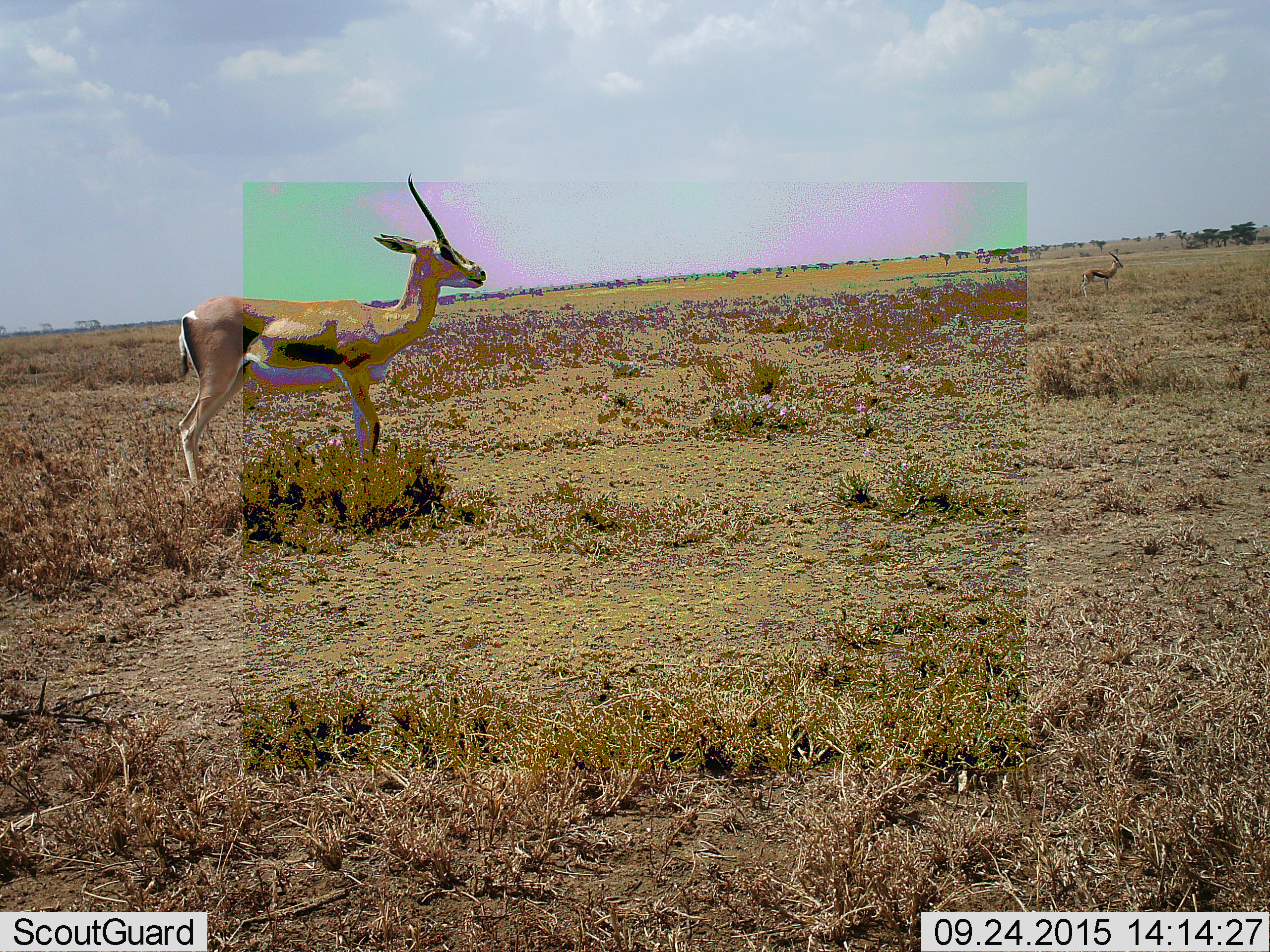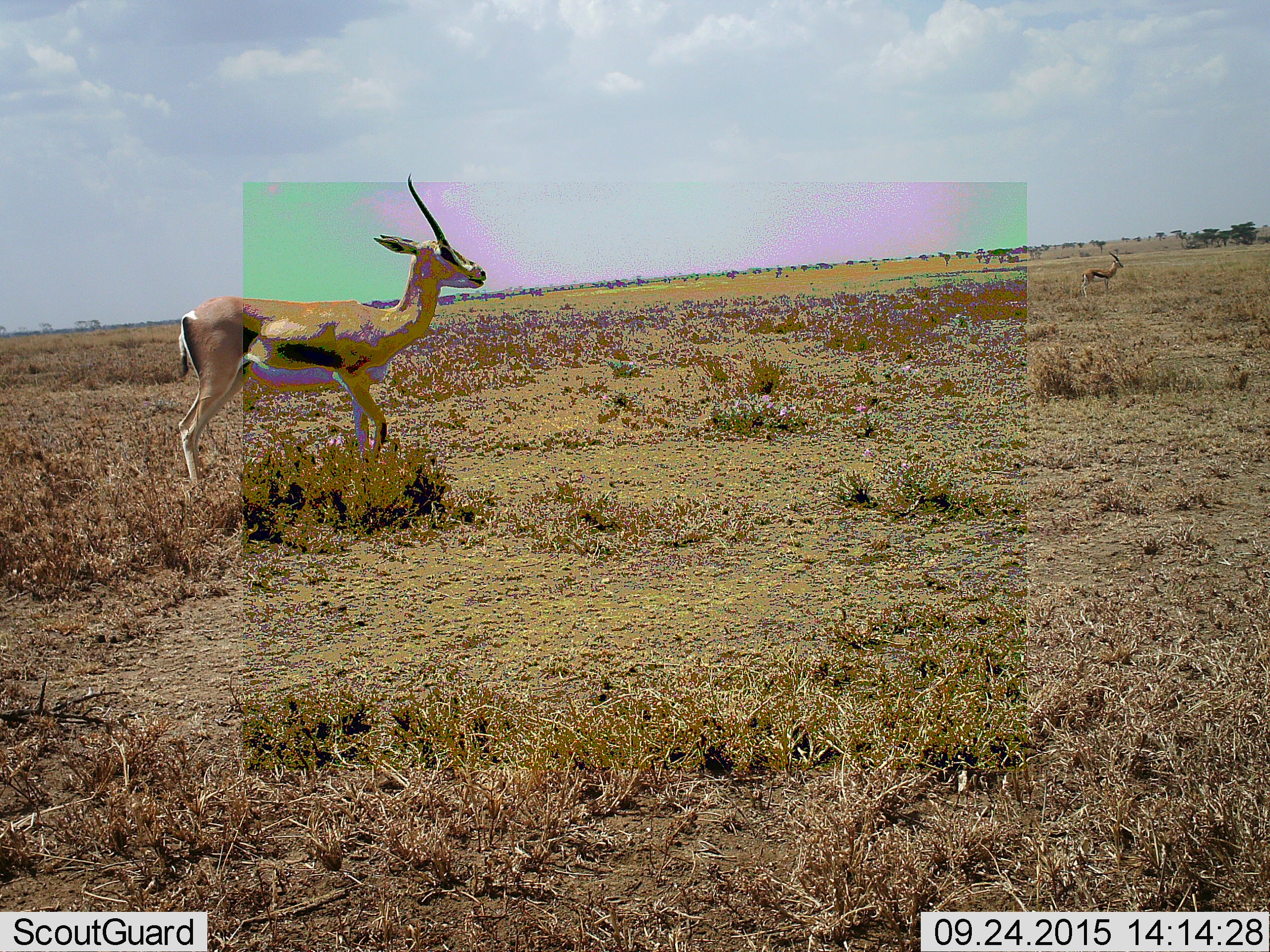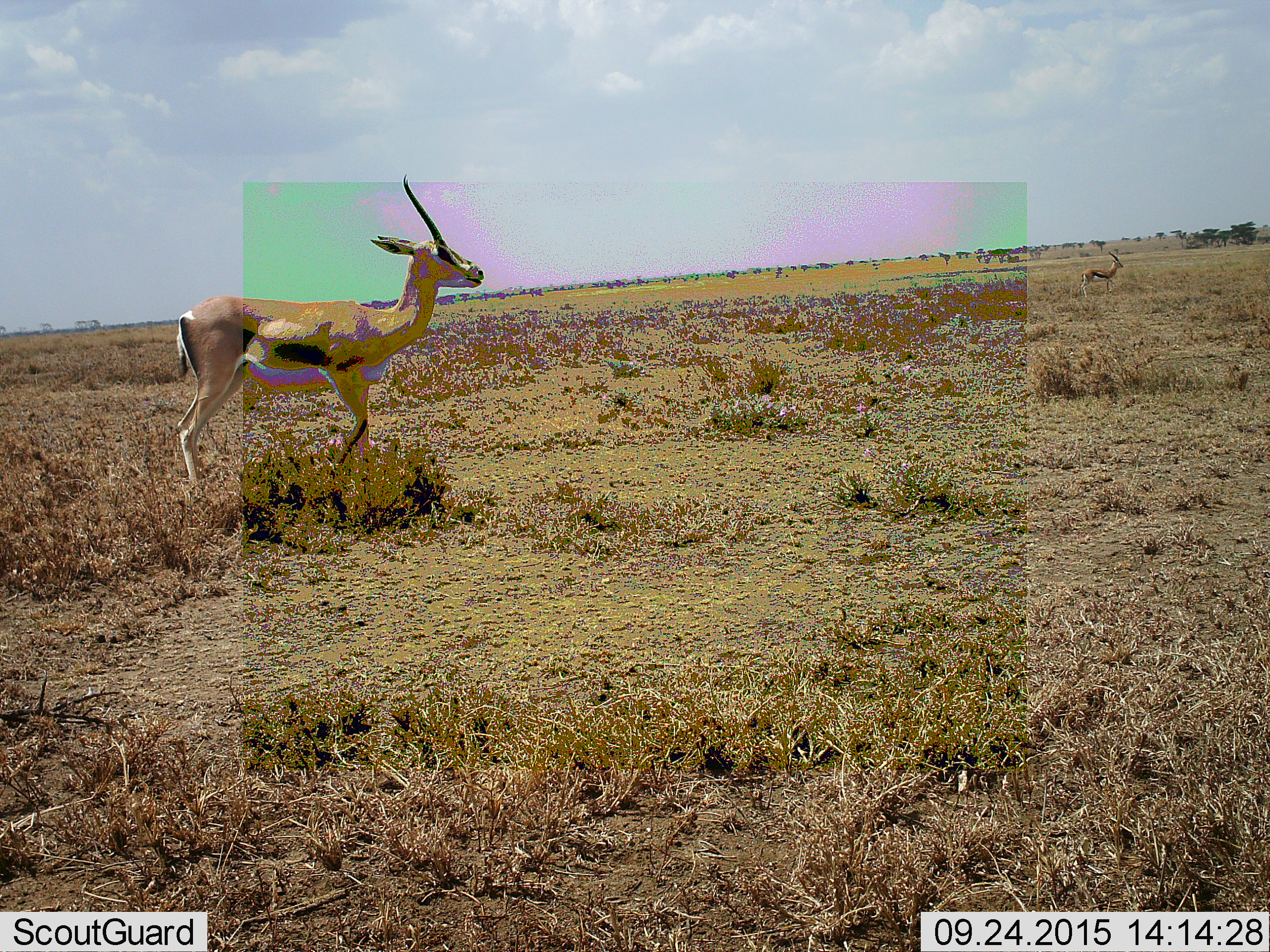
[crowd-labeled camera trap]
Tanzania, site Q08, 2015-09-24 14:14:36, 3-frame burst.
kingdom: Animalia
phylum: Chordata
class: Mammalia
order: Artiodactyla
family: Bovidae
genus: Eudorcas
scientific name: Eudorcas thomsonii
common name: thomson's gazelle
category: gazellethomsons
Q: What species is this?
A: Gazellethomsons (thomson's gazelle) (Eudorcas thomsonii).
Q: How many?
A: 1.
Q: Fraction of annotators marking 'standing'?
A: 100%.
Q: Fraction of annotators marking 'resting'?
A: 0%.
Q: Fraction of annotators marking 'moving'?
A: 0%.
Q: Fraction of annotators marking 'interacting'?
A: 0%.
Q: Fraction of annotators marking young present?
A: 0%.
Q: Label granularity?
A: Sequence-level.